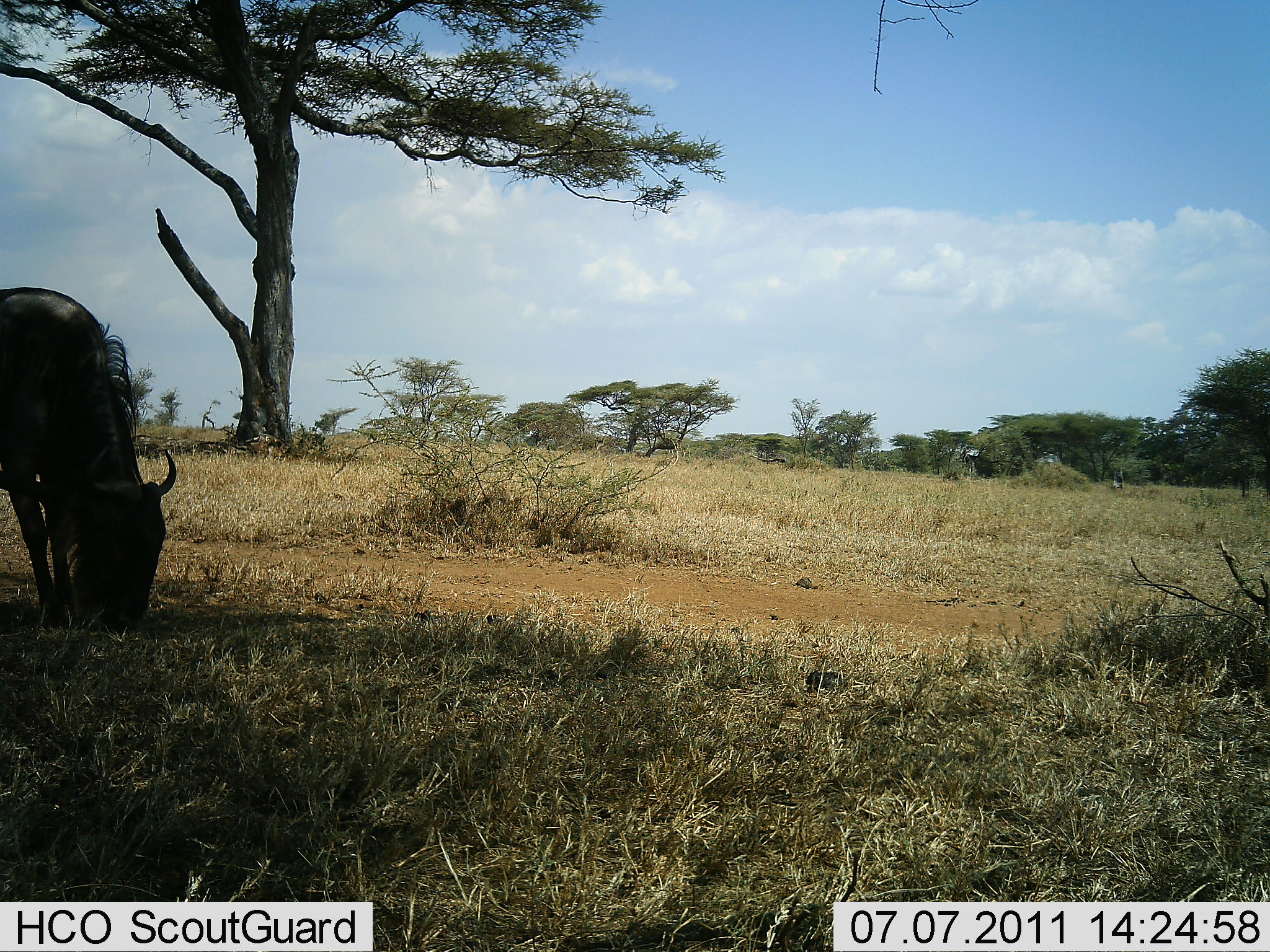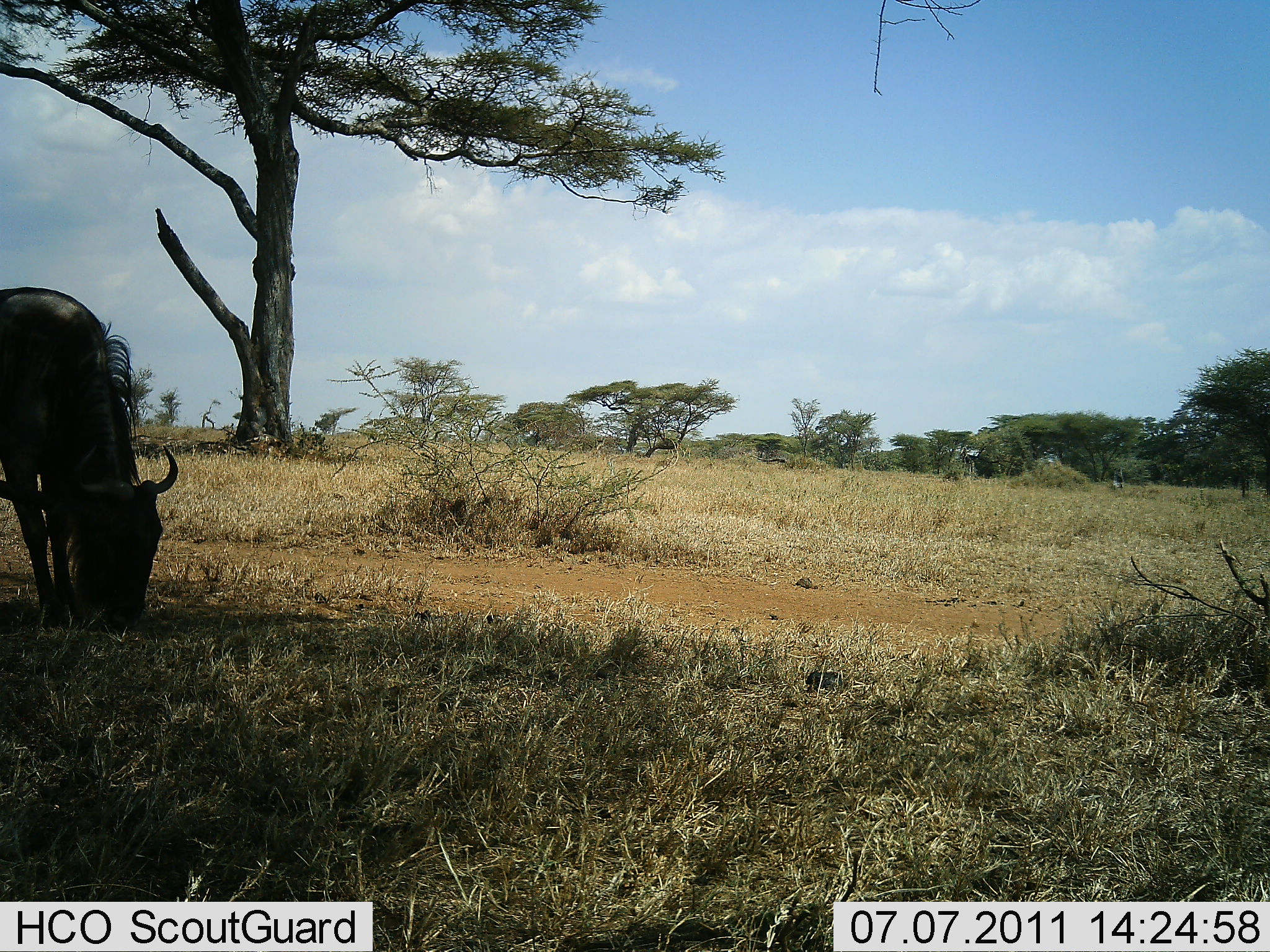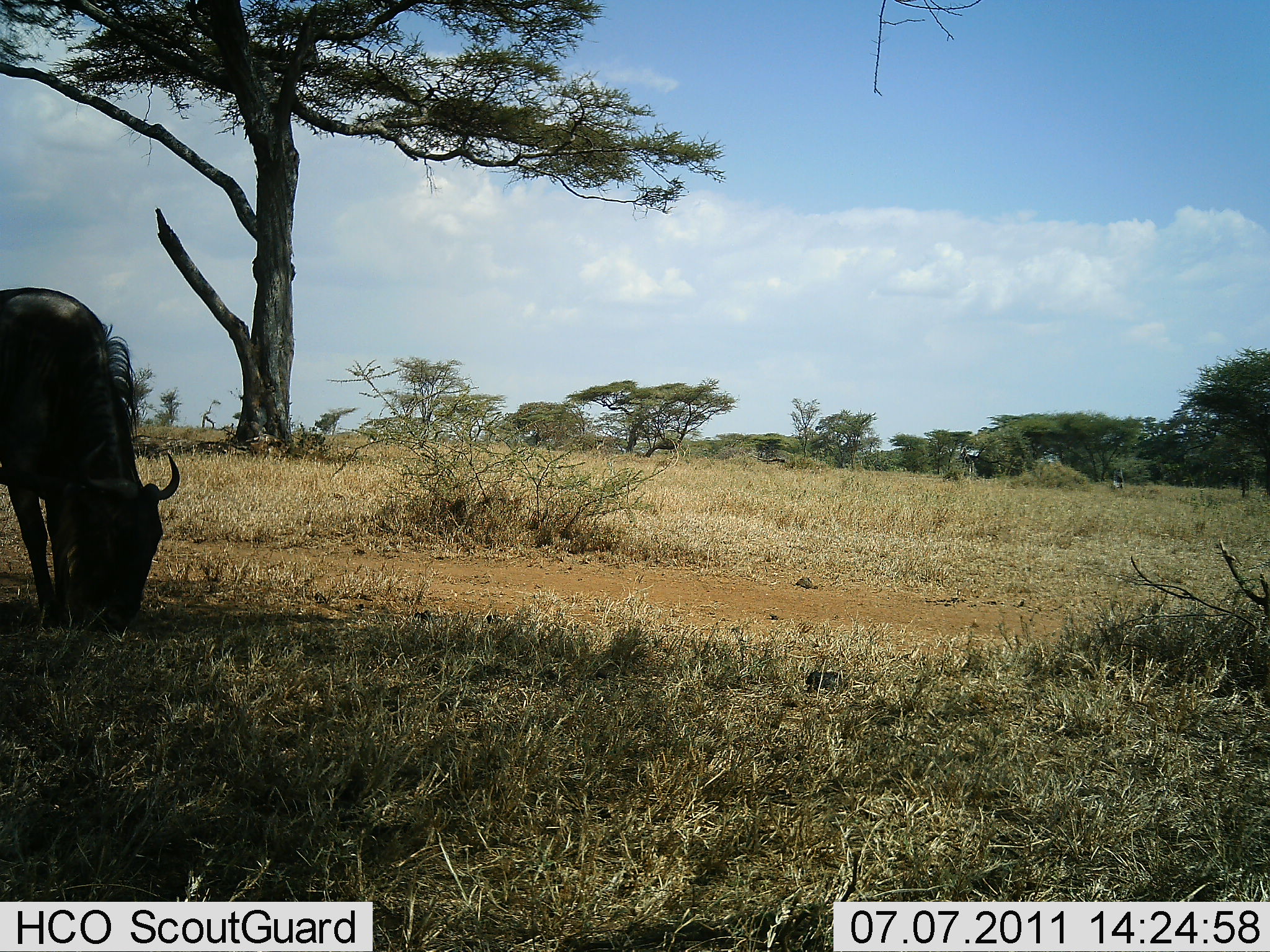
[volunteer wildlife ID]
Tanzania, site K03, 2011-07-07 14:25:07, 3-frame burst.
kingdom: Animalia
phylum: Chordata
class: Mammalia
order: Artiodactyla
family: Bovidae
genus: Connochaetes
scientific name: Connochaetes taurinus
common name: blue wildebeest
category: wildebeest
Wildebeest (blue wildebeest) (Connochaetes taurinus), count 1. Behavior (volunteer vote fractions): standing 17%, resting 0%, moving 0%, interacting 0%. Young present (vote fraction): 0%. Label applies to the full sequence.